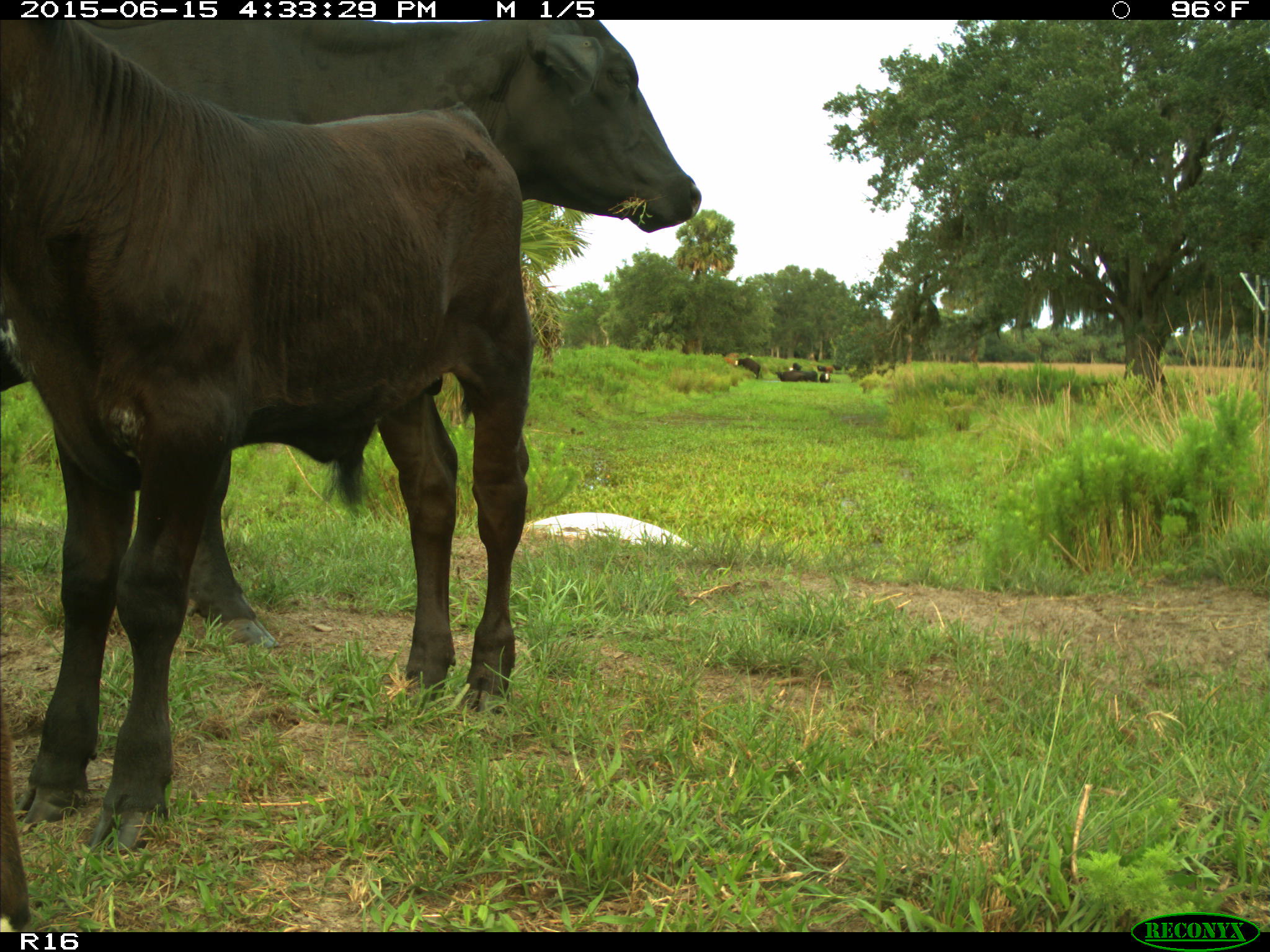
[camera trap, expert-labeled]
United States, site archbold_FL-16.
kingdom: Animalia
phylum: Chordata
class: Mammalia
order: Artiodactyla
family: Bovidae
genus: Bos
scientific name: Bos taurus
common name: domestic cow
Bos taurus (domestic cow).